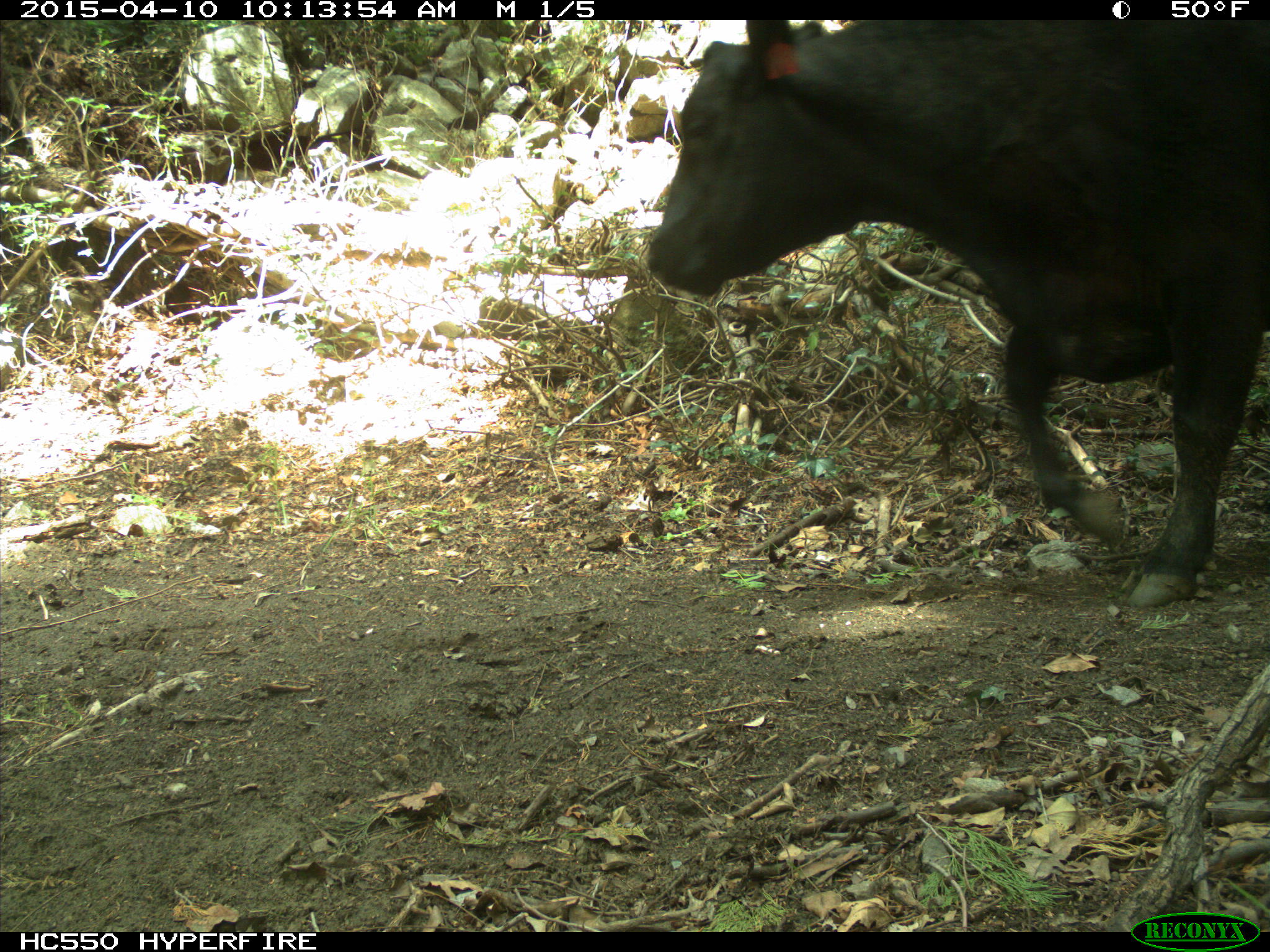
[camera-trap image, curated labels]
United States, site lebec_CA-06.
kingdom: Animalia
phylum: Chordata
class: Mammalia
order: Artiodactyla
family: Bovidae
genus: Bos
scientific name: Bos taurus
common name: domestic cow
Bos taurus (domestic cow).